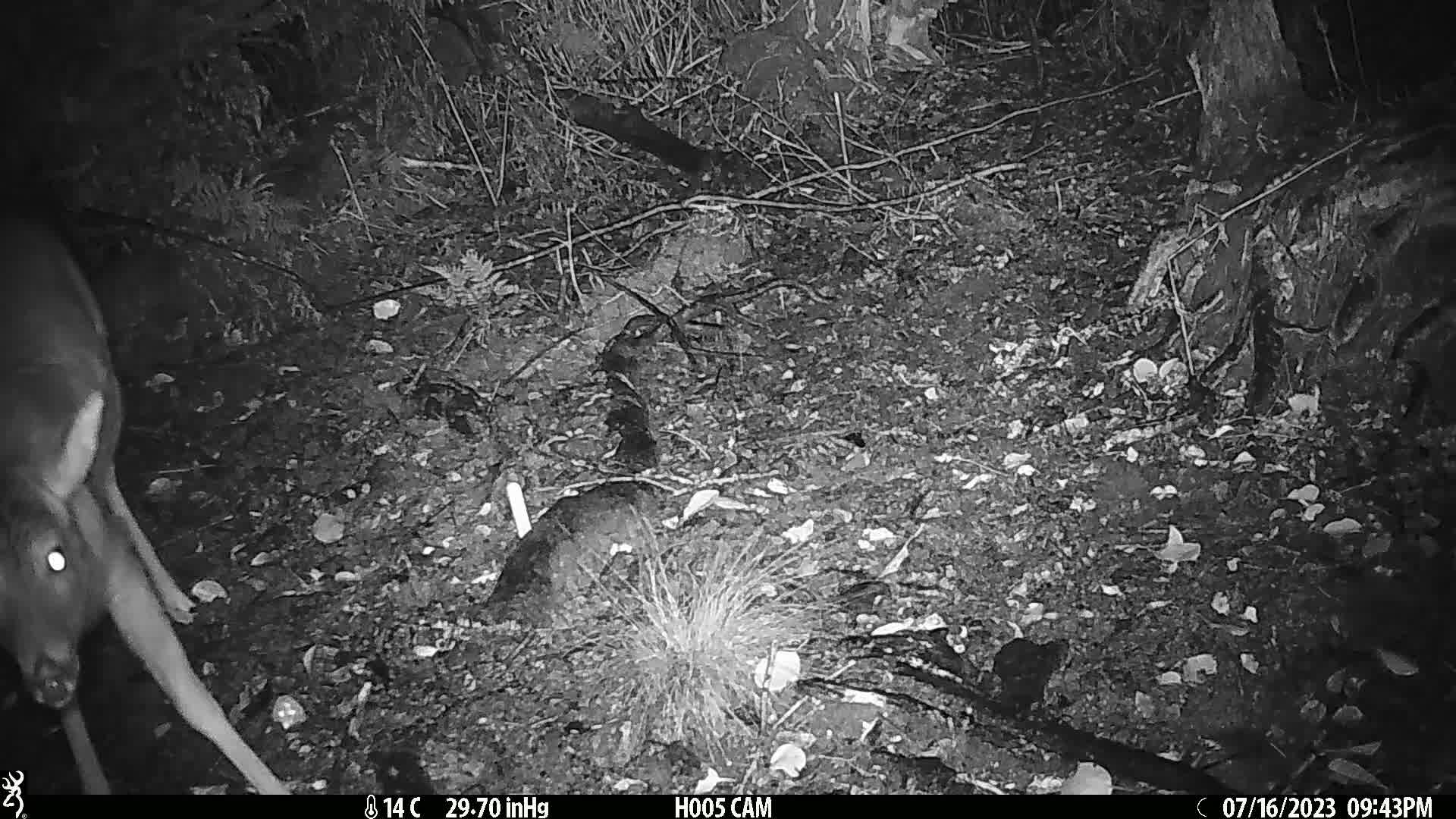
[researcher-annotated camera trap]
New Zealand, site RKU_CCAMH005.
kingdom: Animalia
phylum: Chordata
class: Mammalia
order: Artiodactyla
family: Cervidae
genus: Odocoileus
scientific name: Odocoileus virginianus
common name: white-tailed deer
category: white tailed deer